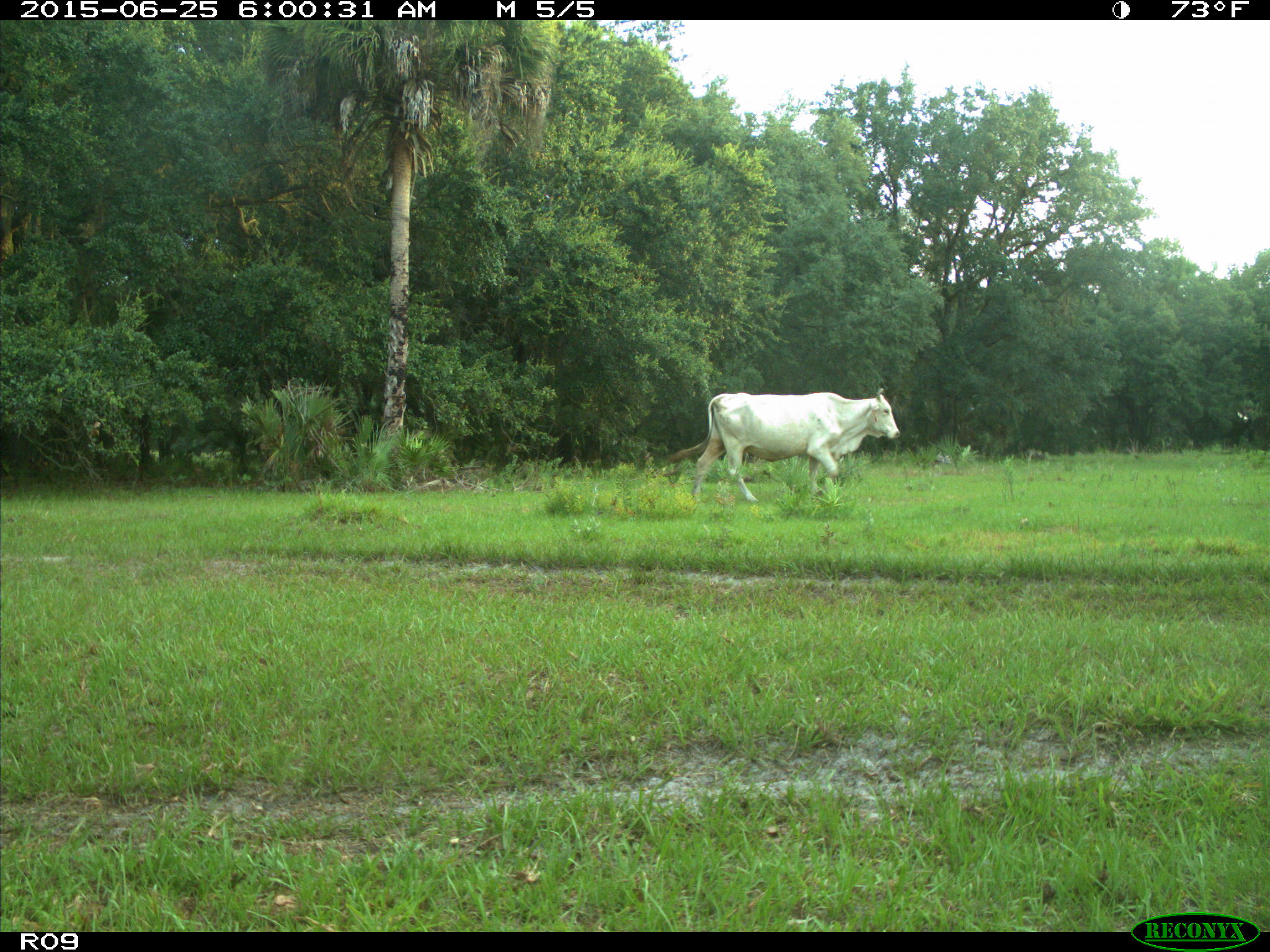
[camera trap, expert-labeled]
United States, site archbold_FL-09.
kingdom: Animalia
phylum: Chordata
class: Mammalia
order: Artiodactyla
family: Bovidae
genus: Bos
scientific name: Bos taurus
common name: domestic cow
Bos taurus (domestic cow).